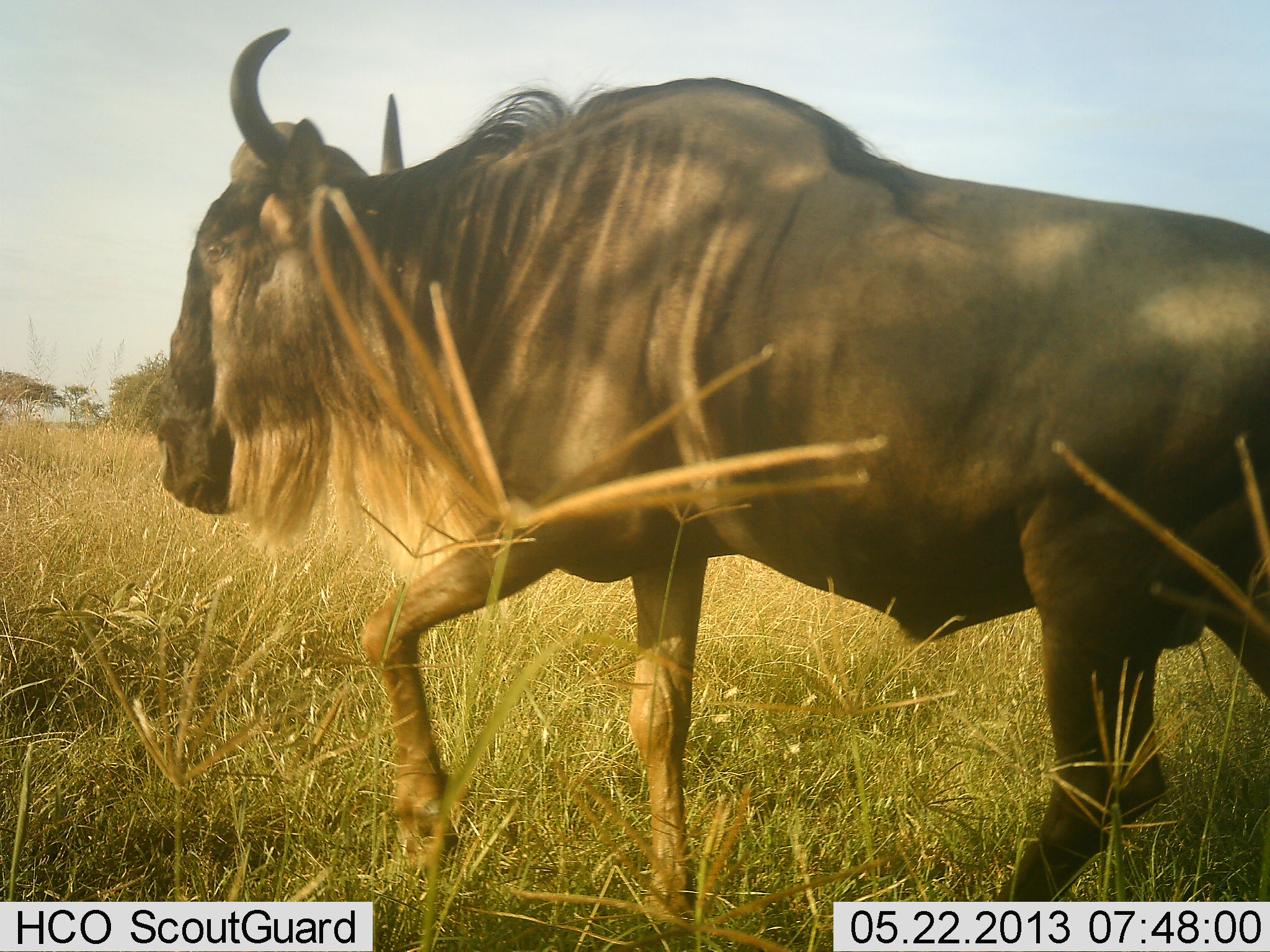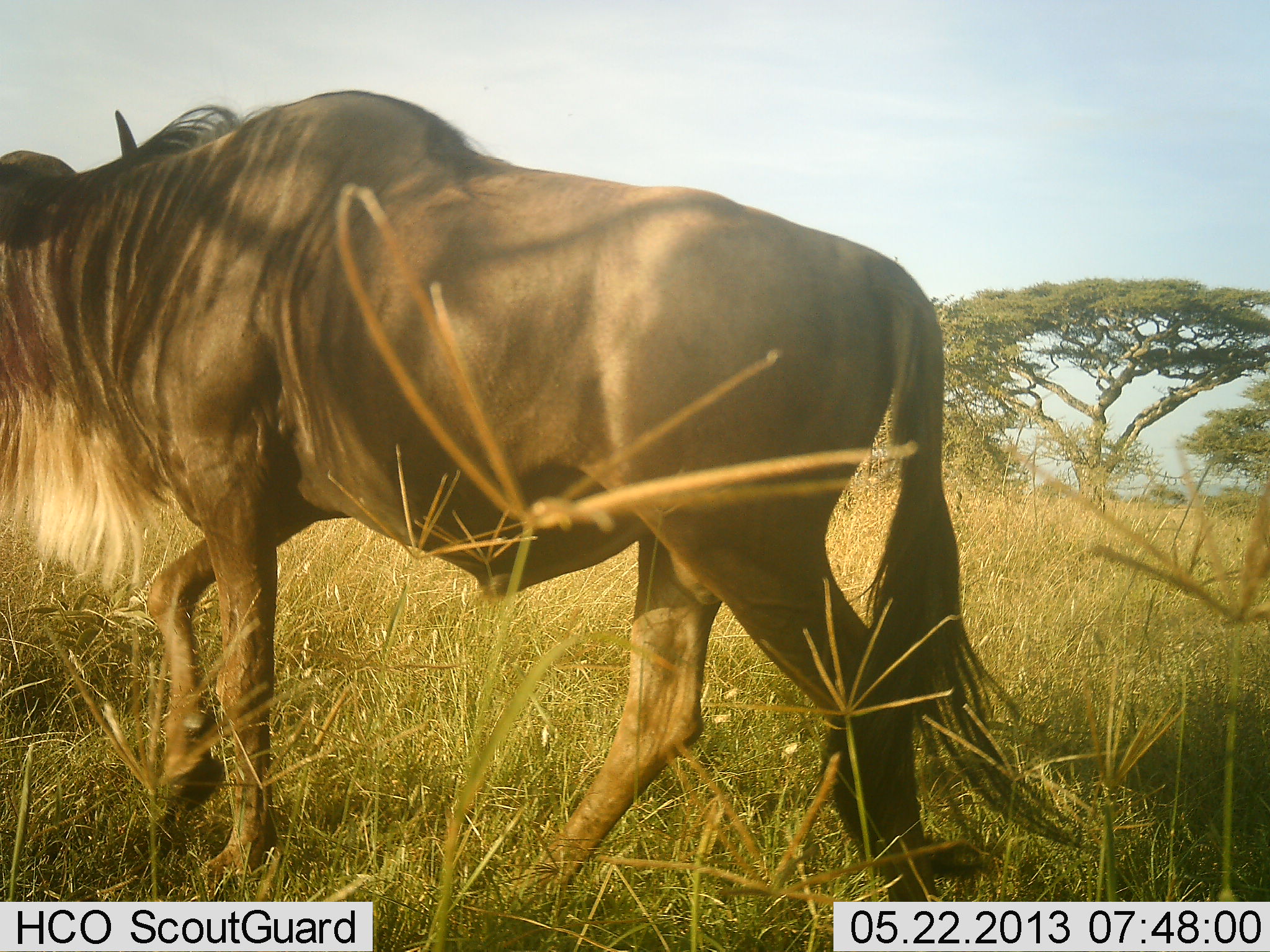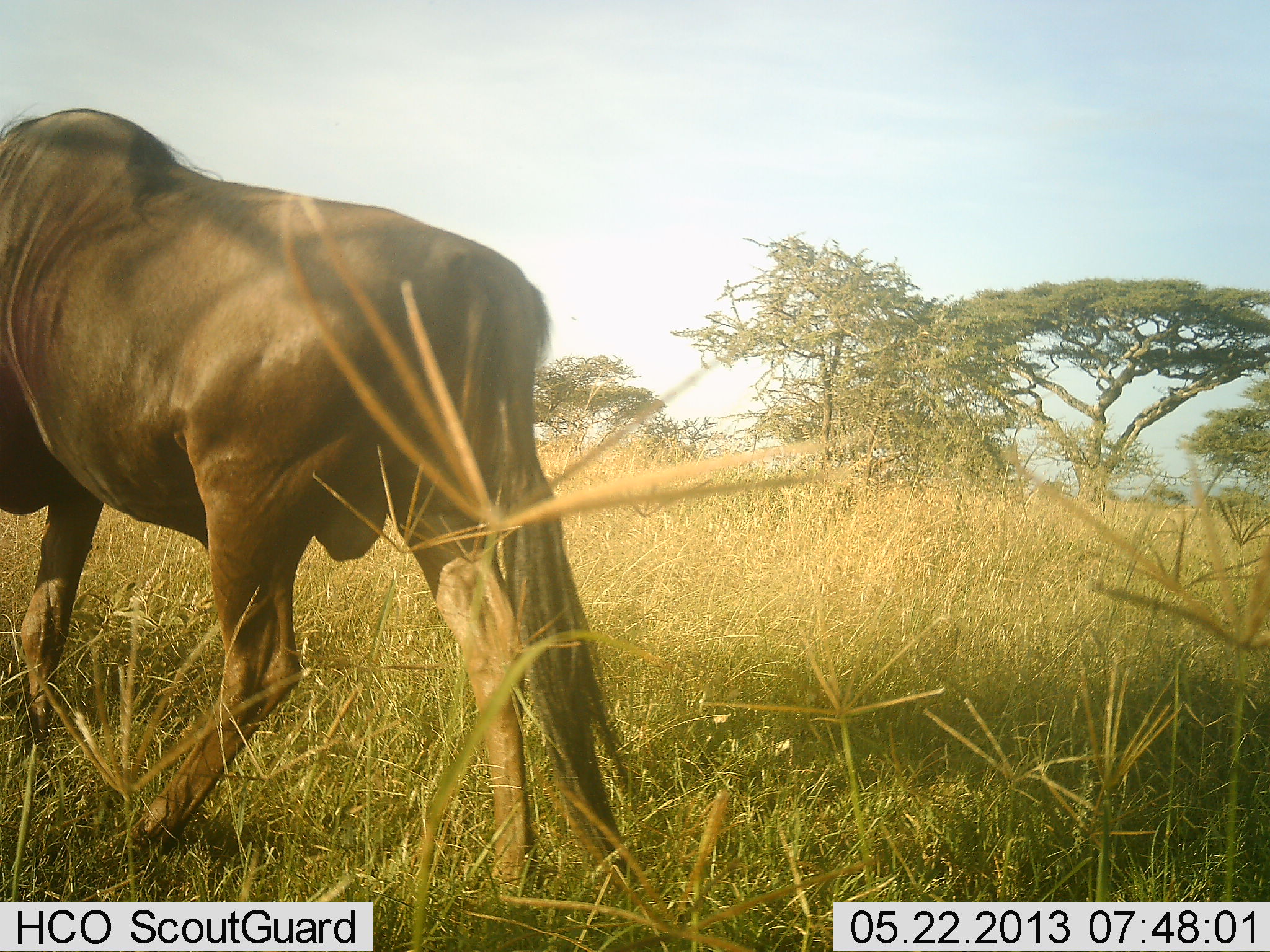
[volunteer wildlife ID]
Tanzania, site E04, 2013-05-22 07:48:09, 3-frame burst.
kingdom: Animalia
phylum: Chordata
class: Mammalia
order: Artiodactyla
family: Bovidae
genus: Connochaetes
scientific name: Connochaetes taurinus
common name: blue wildebeest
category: wildebeest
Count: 1.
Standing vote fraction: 0%.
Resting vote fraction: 0%.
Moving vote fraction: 100%.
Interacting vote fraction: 0%.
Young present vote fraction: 0%.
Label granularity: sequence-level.